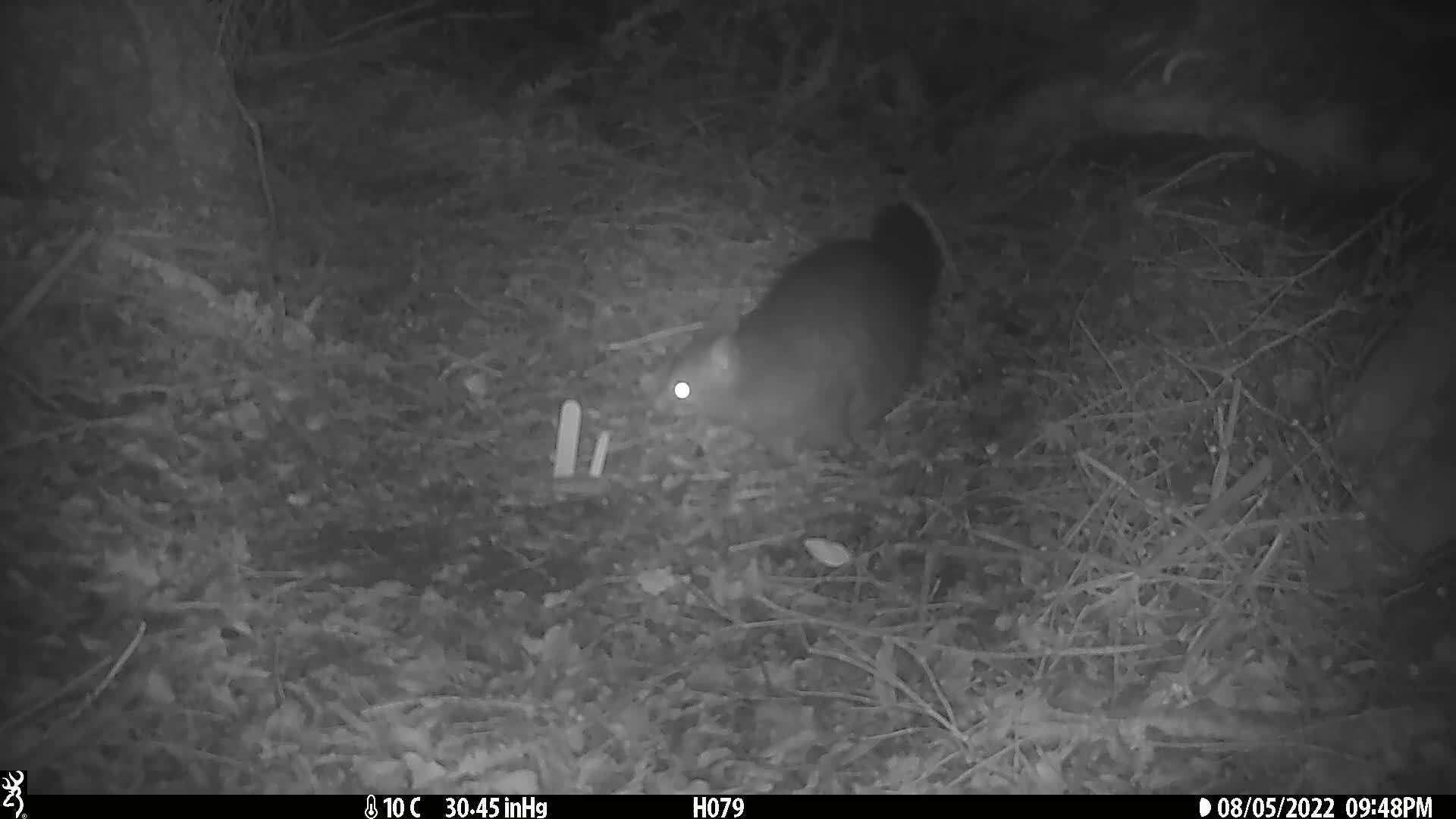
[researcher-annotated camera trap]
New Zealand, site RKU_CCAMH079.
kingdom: Animalia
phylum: Chordata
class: Mammalia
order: Diprotodontia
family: Phalangeridae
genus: Trichosurus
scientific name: Trichosurus vulpecula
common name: common brushtail possum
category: possum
Possum (common brushtail possum) (Trichosurus vulpecula).